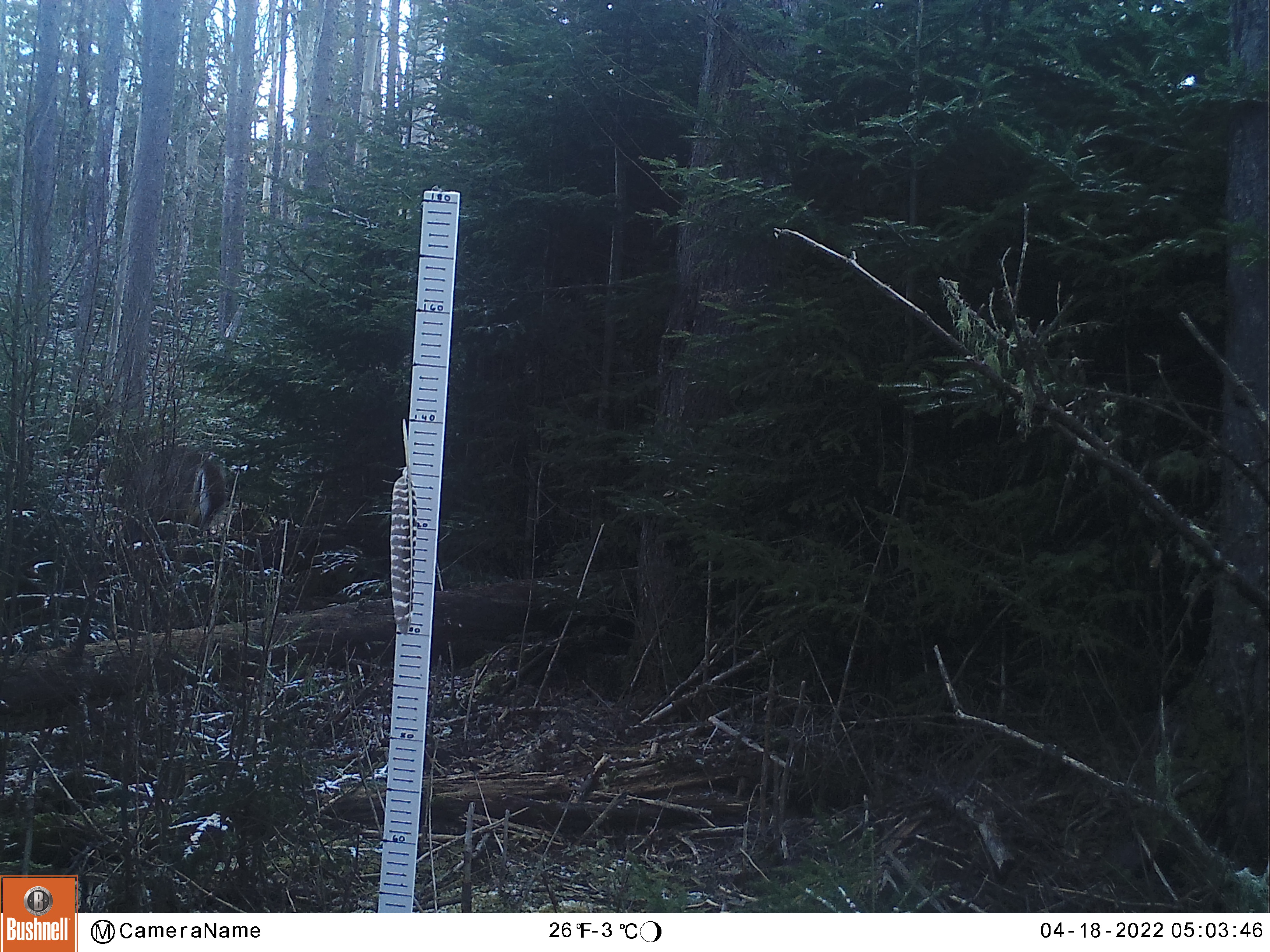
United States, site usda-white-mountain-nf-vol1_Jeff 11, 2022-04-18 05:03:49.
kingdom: Animalia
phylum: Chordata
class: Mammalia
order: Artiodactyla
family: Cervidae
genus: Odocoileus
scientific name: Odocoileus virginianus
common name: white-tailed deer